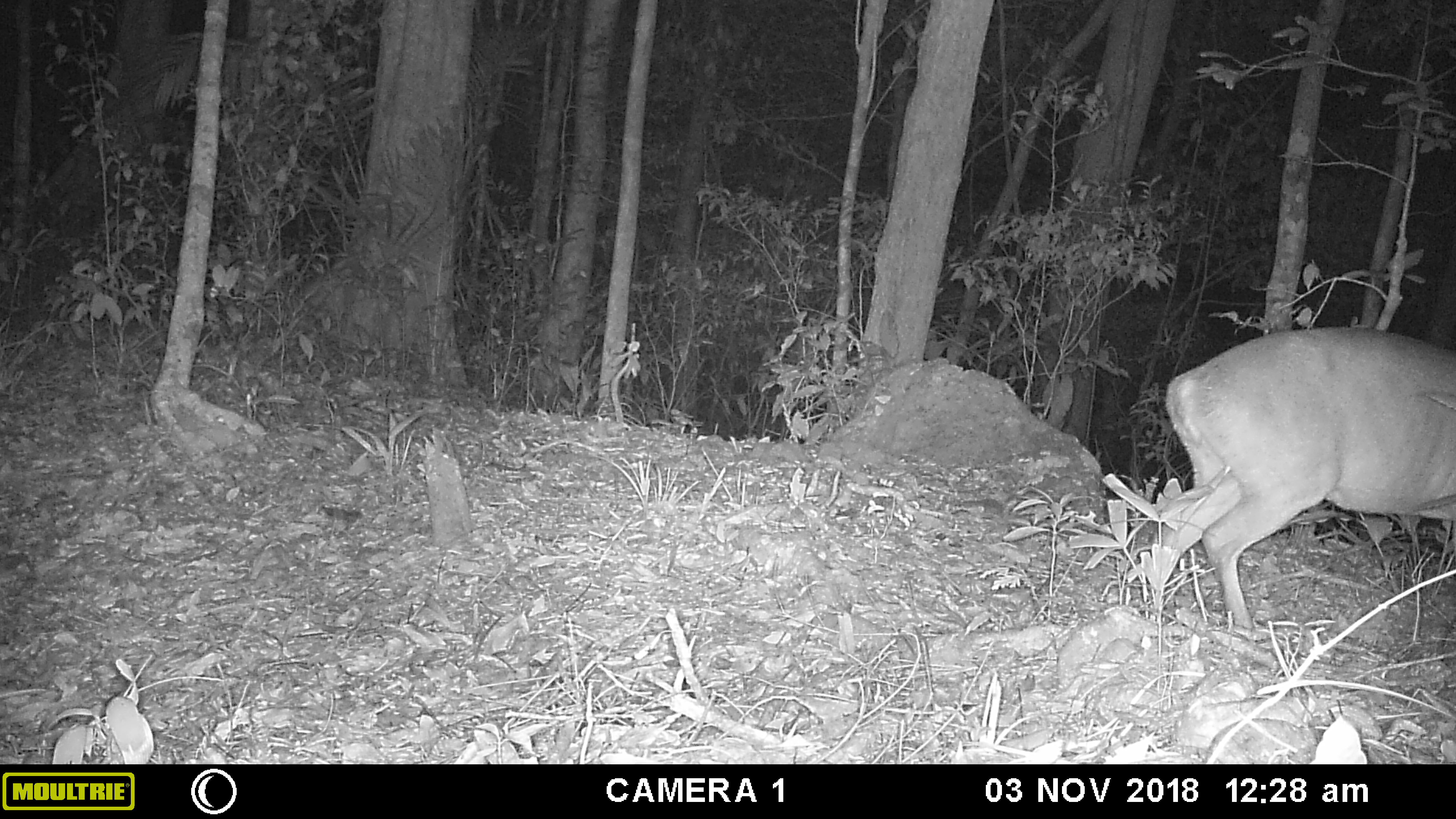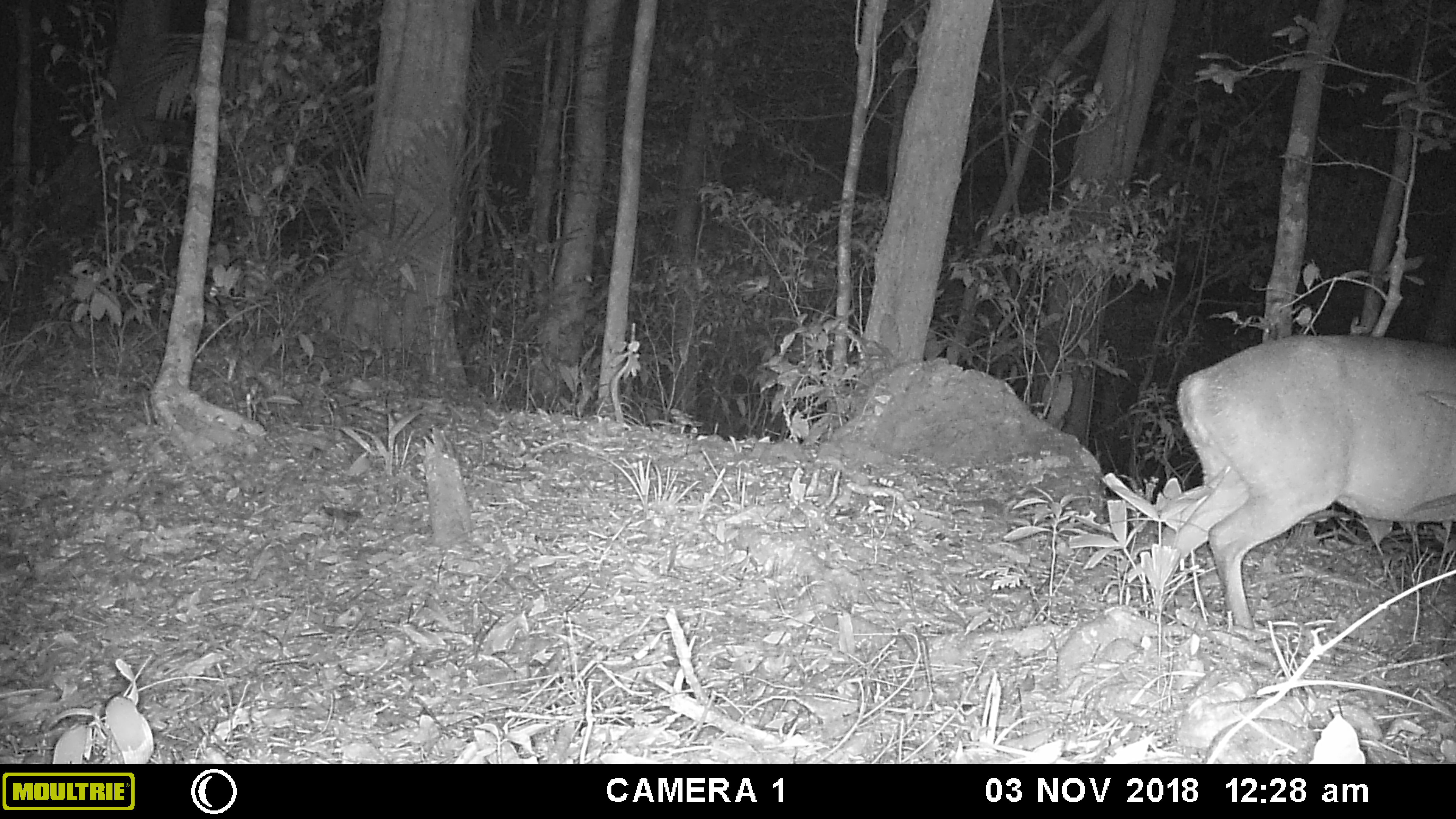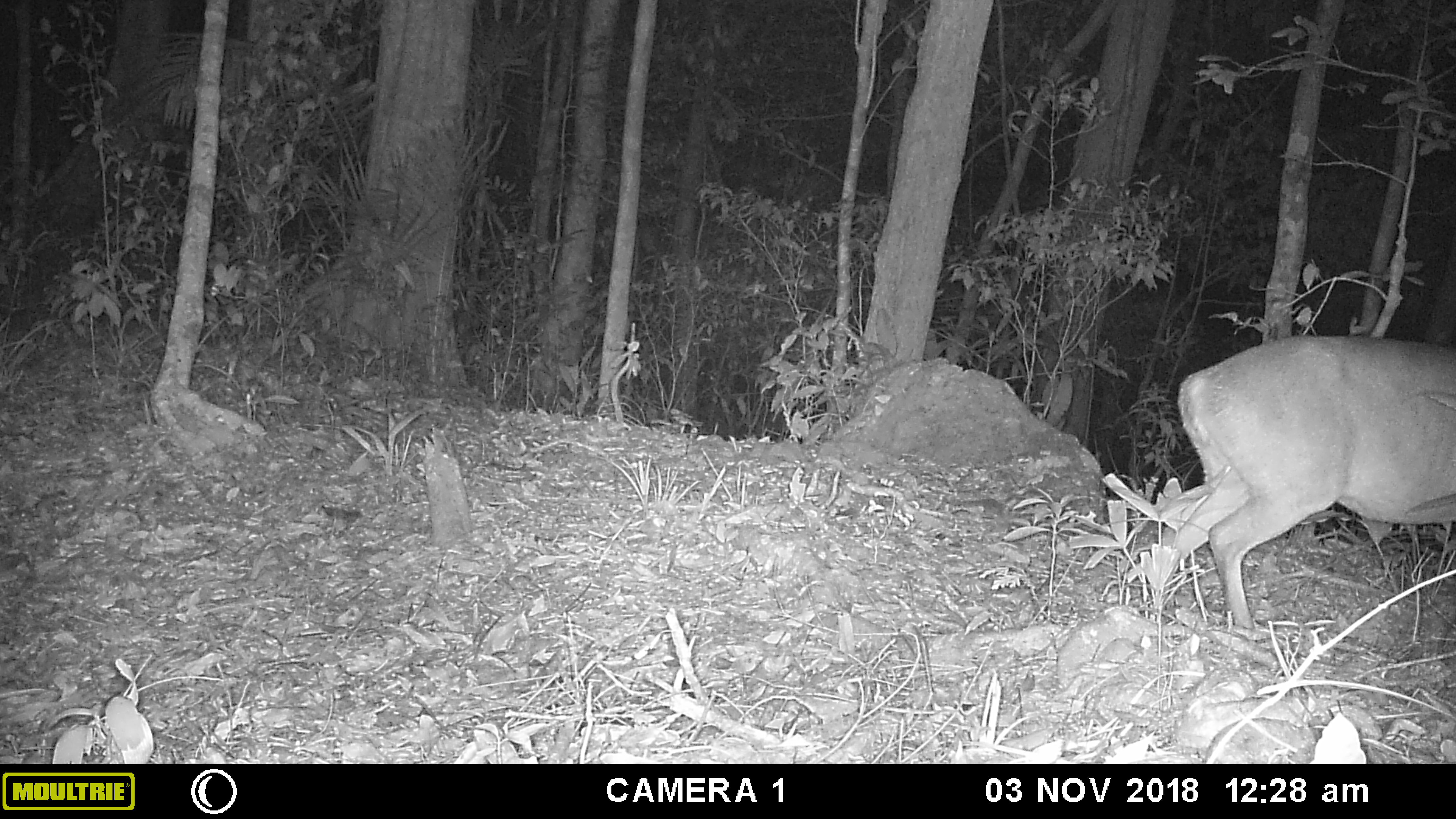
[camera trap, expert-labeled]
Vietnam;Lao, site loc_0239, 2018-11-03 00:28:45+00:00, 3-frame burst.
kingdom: Animalia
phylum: Chordata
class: Mammalia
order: Artiodactyla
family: Cervidae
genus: Muntiacus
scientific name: Muntiacus vuquangensis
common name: large-antlered muntjac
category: large antlered muntjac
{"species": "large antlered muntjac (large-antlered muntjac) (Muntiacus vuquangensis)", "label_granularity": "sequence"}